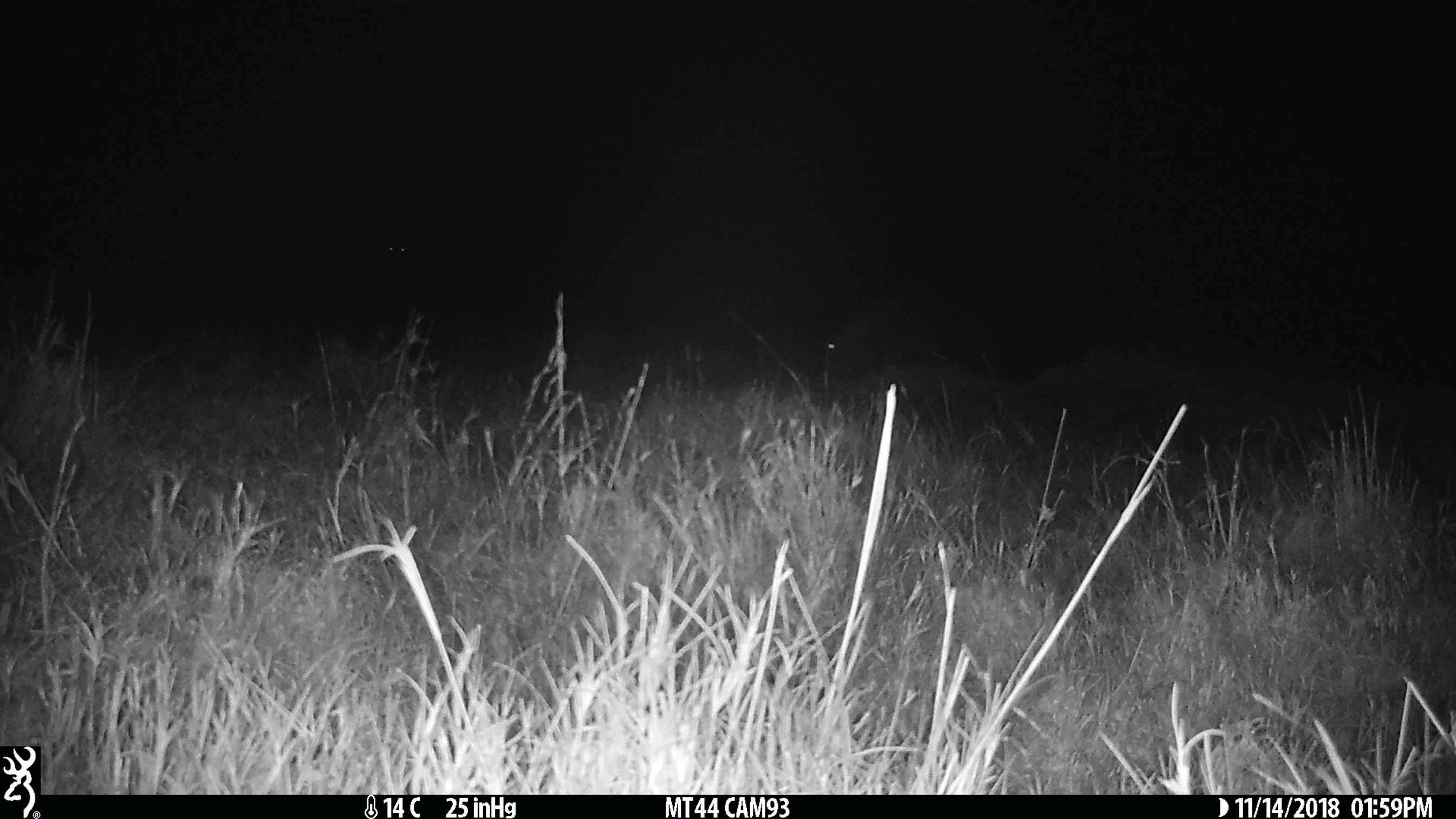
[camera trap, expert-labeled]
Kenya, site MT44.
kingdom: Animalia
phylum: Chordata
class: Mammalia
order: Artiodactyla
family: Hippopotamidae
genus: Hippopotamus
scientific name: Hippopotamus amphibius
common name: hippopotamus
Hippopotamus (Hippopotamus amphibius).